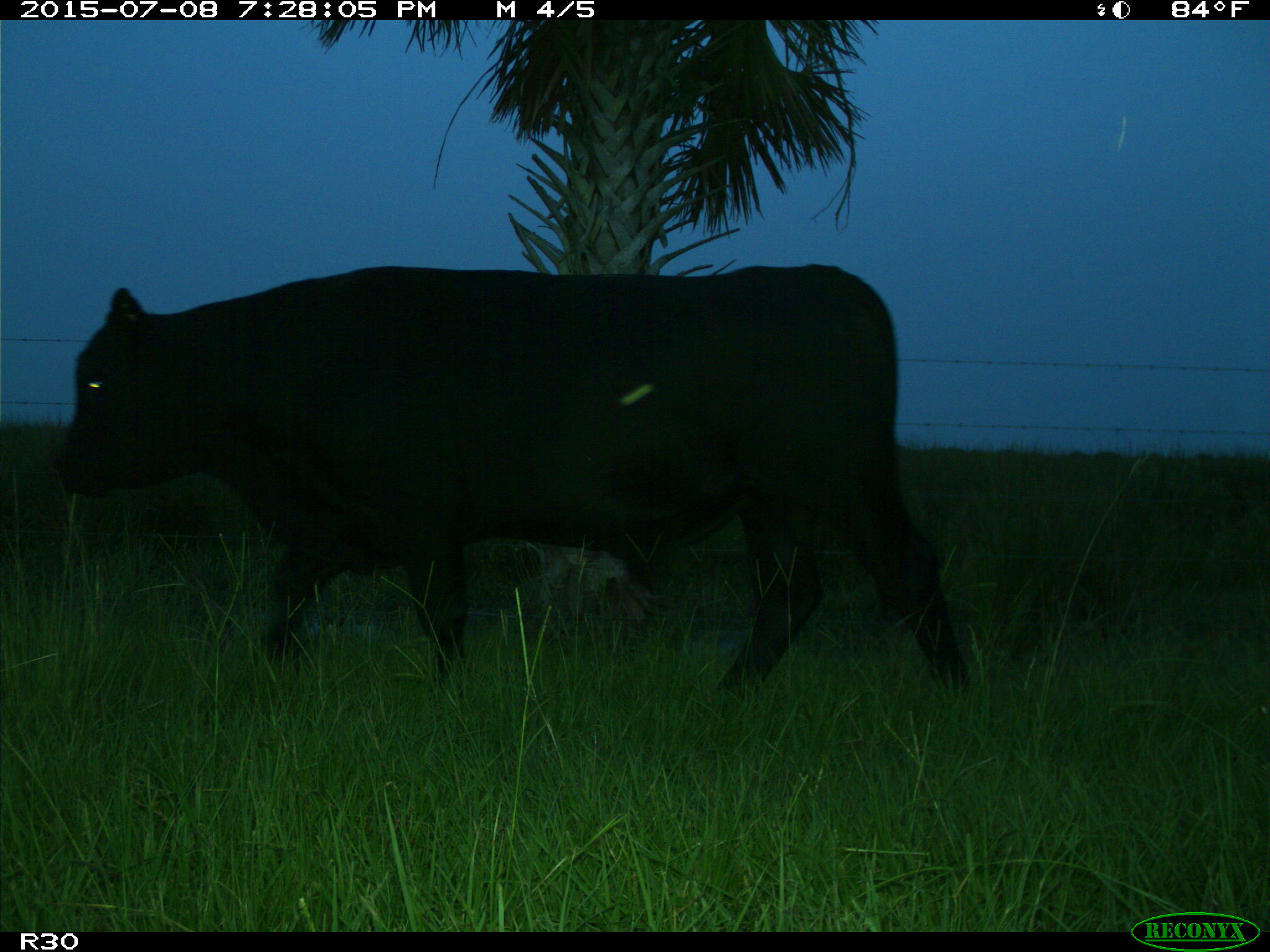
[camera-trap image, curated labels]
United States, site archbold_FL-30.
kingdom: Animalia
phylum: Chordata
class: Mammalia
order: Artiodactyla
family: Bovidae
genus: Bos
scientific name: Bos taurus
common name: domestic cow